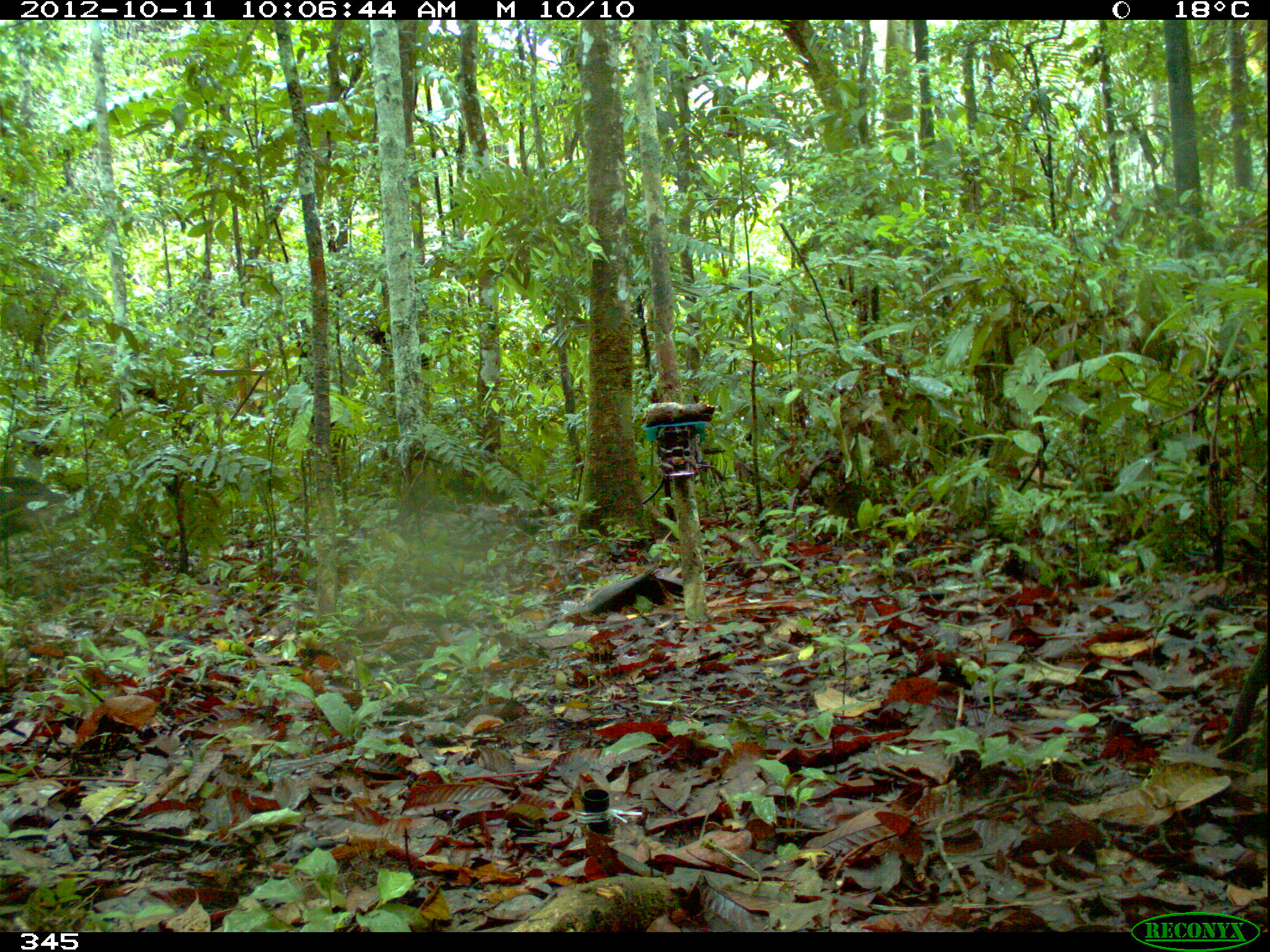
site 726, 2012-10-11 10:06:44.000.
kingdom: Animalia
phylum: Chordata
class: Mammalia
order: Artiodactyla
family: Tayassuidae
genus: Tayassu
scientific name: Tayassu pecari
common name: white-lipped peccary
Tayassu pecari (white-lipped peccary).